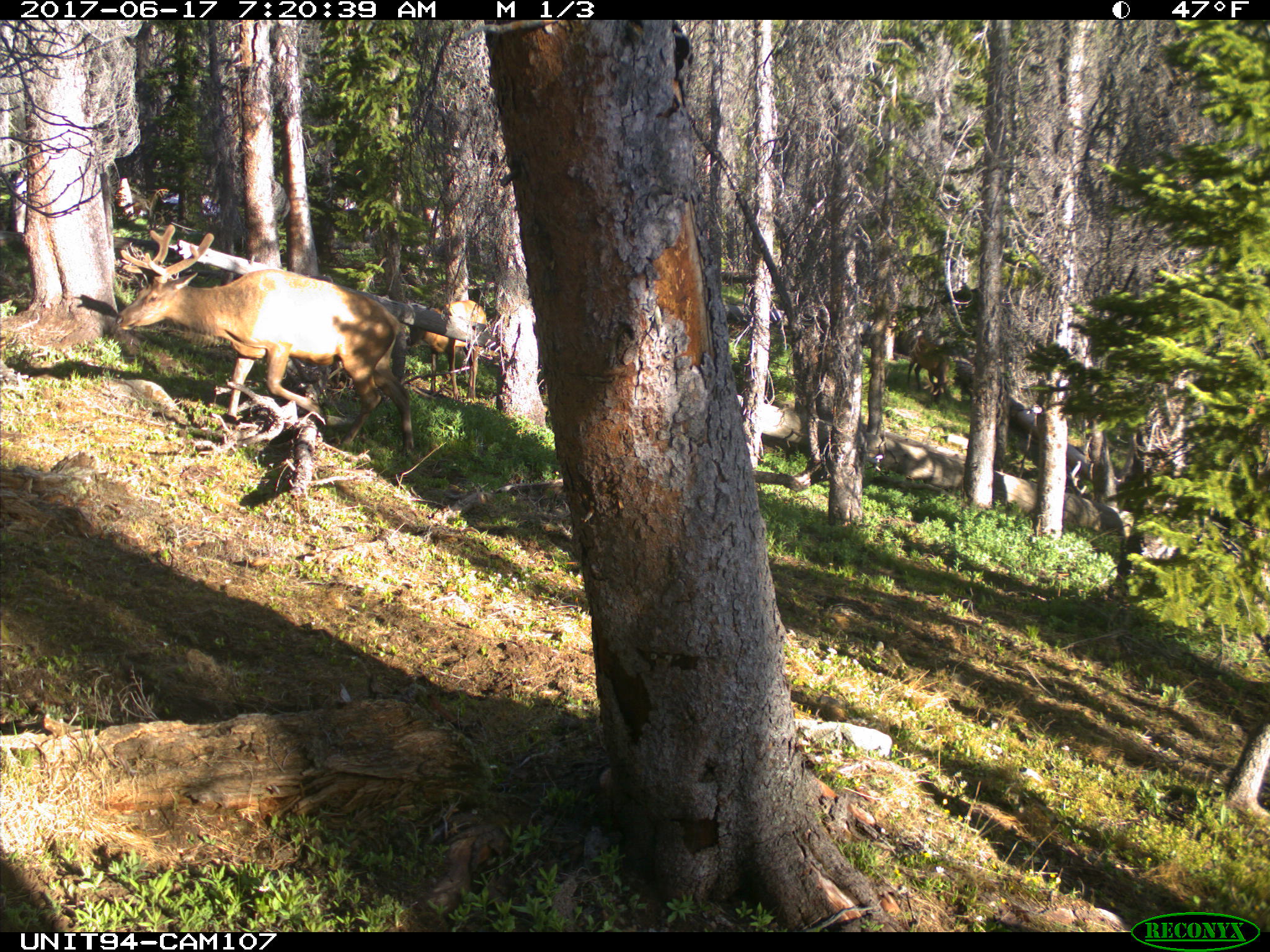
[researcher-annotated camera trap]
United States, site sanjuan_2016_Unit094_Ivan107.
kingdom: Animalia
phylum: Chordata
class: Mammalia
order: Artiodactyla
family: Cervidae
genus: Cervus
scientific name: Cervus elaphus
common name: red deer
Cervus elaphus (red deer).